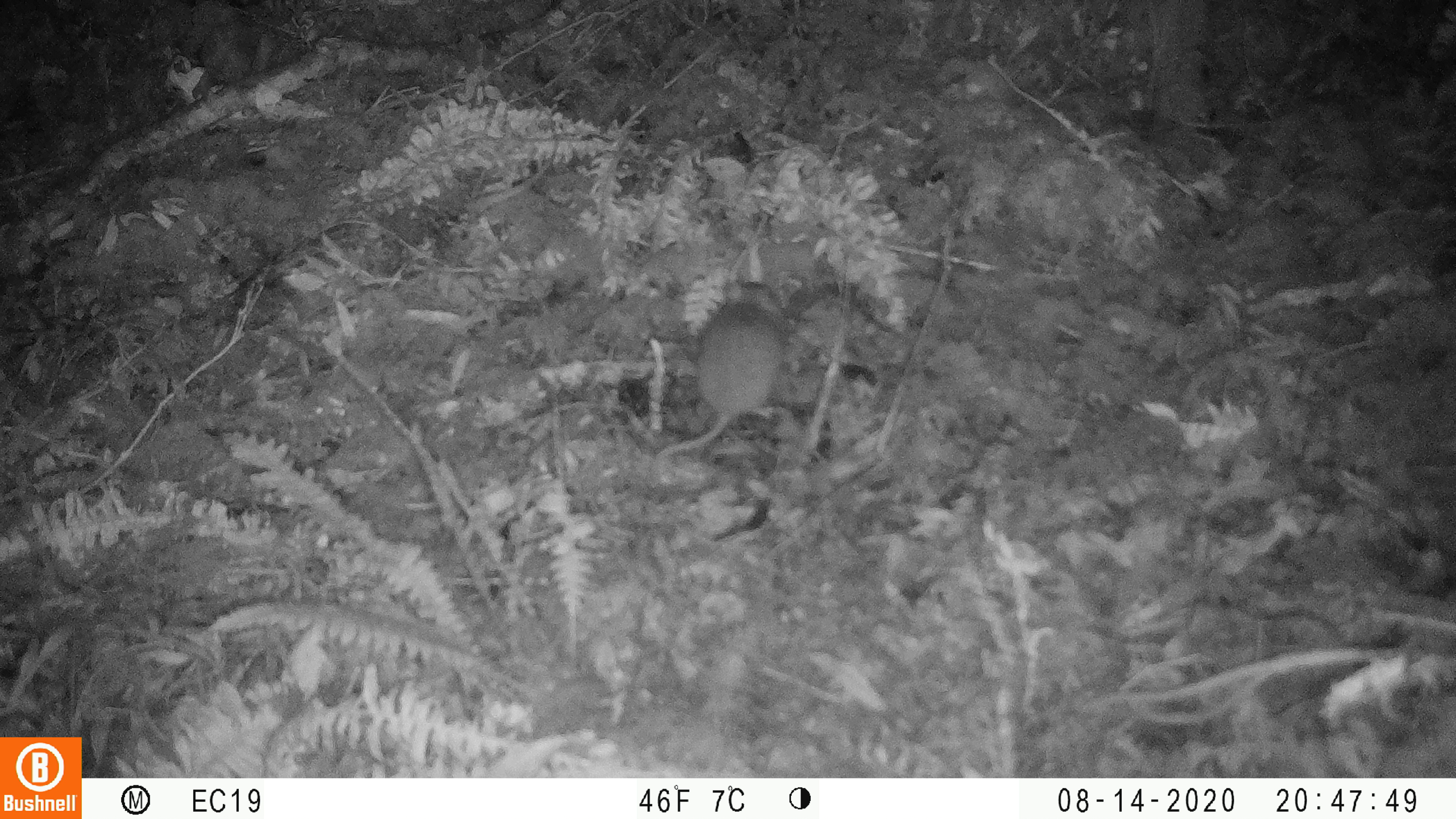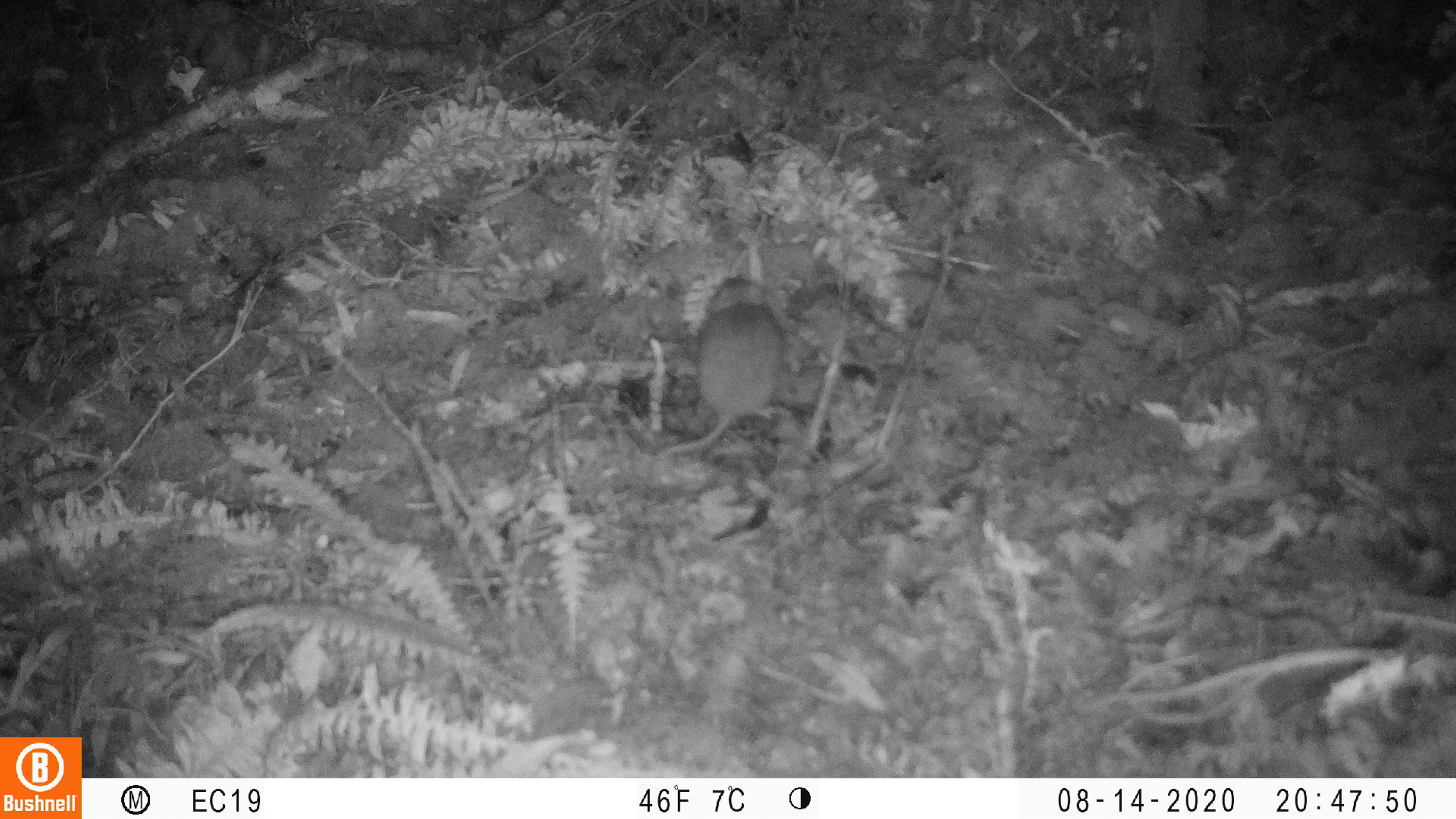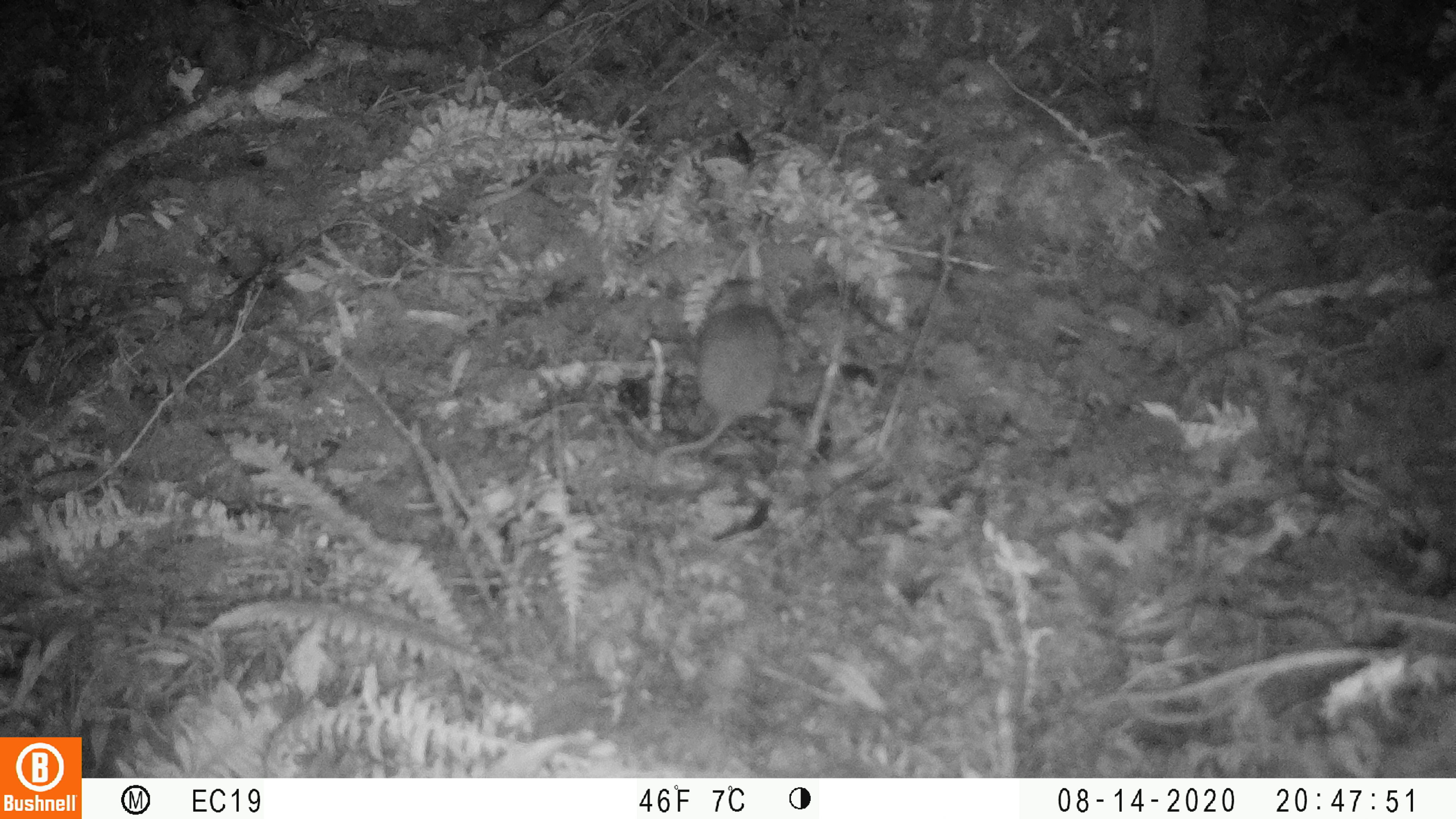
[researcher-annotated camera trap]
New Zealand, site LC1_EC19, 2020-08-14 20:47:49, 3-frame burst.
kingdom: Animalia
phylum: Chordata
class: Mammalia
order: Rodentia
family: Muridae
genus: Rattus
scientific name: Rattus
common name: rat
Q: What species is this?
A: Rat (Rattus).